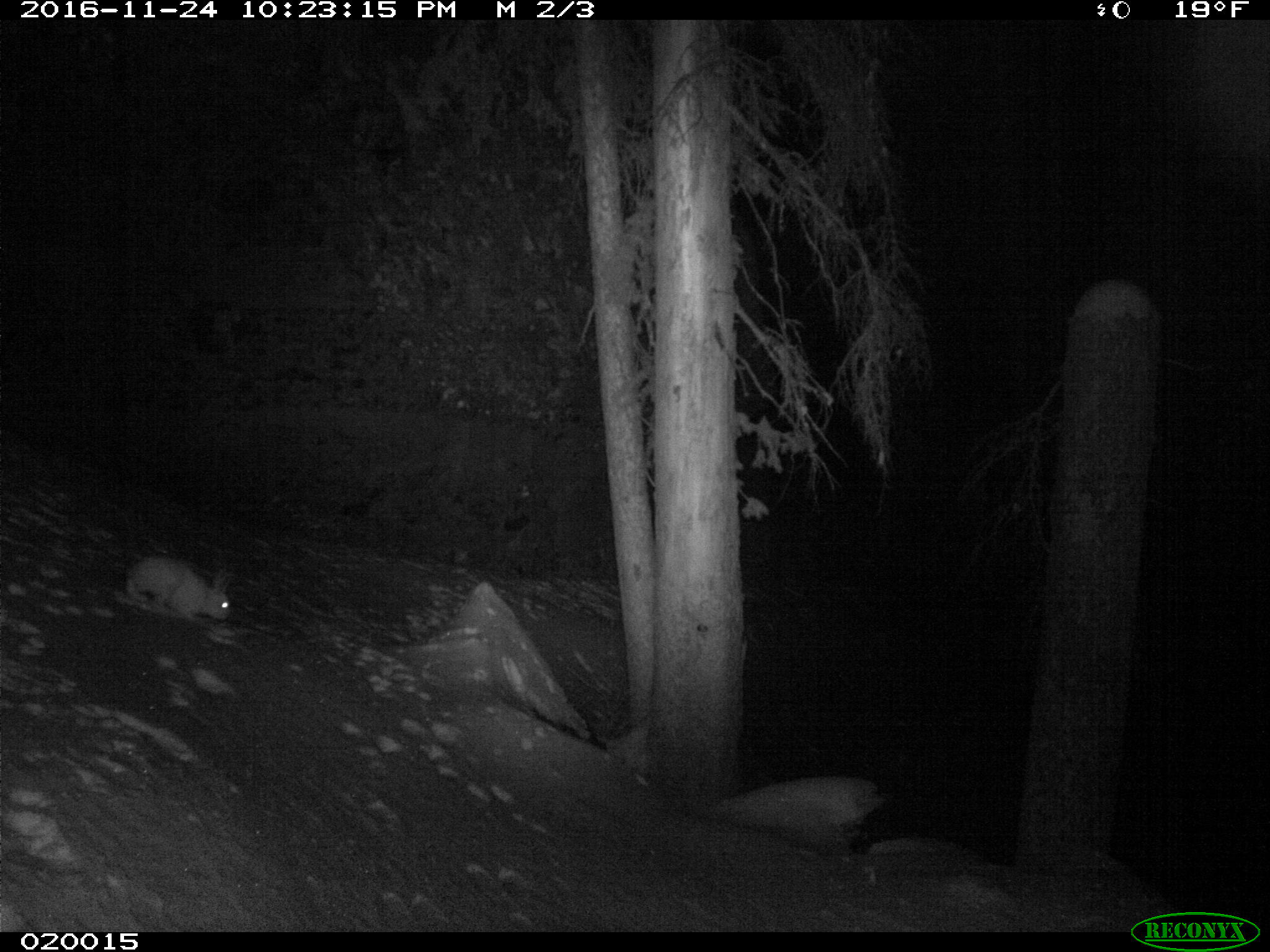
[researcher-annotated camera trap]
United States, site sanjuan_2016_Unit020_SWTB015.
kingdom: Animalia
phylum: Chordata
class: Mammalia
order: Lagomorpha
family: Leporidae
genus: Lepus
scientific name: Lepus americanus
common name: snowshoe hare